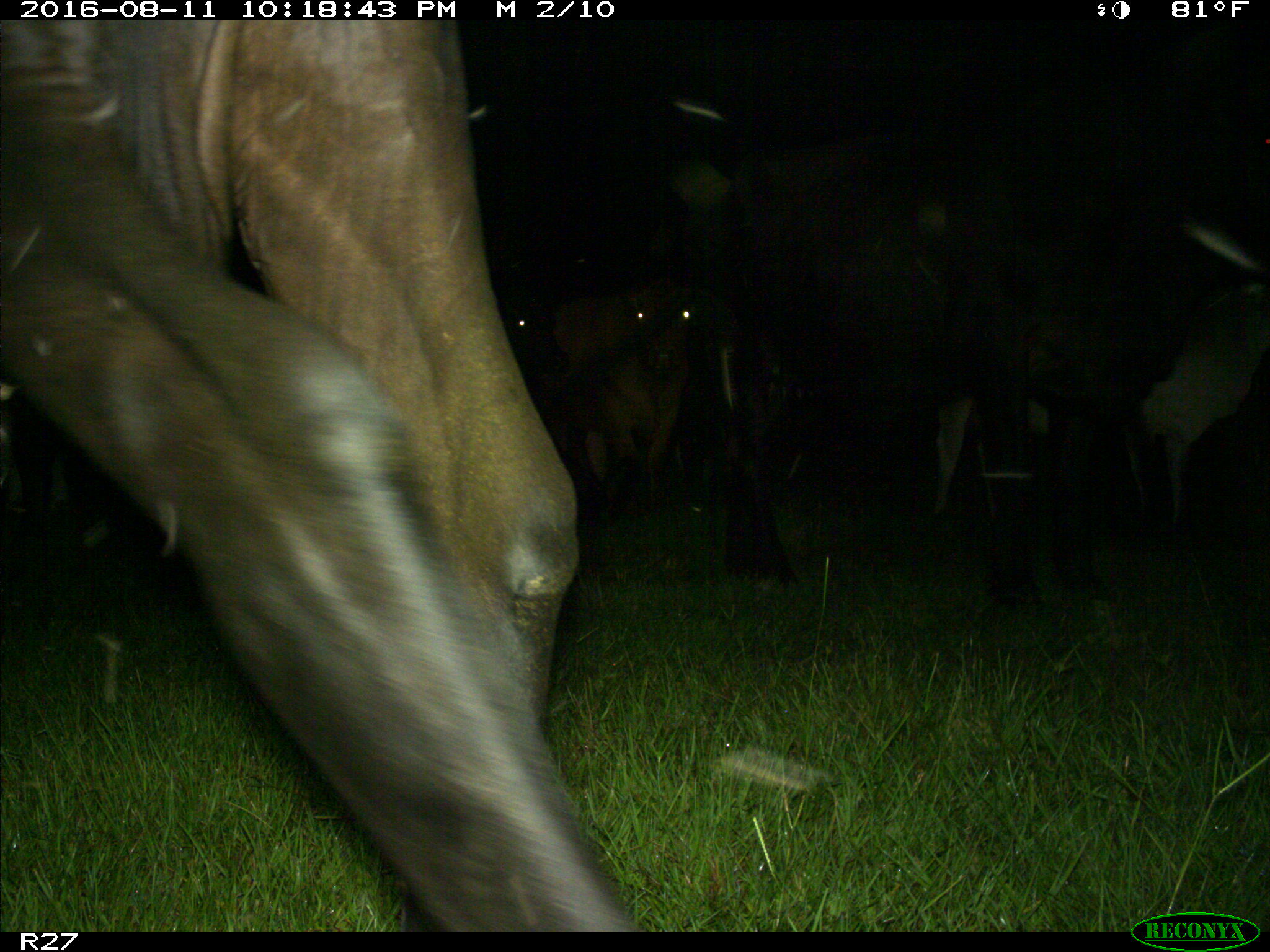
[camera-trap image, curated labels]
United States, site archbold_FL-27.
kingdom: Animalia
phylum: Chordata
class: Mammalia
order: Artiodactyla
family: Bovidae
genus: Bos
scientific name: Bos taurus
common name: domestic cow